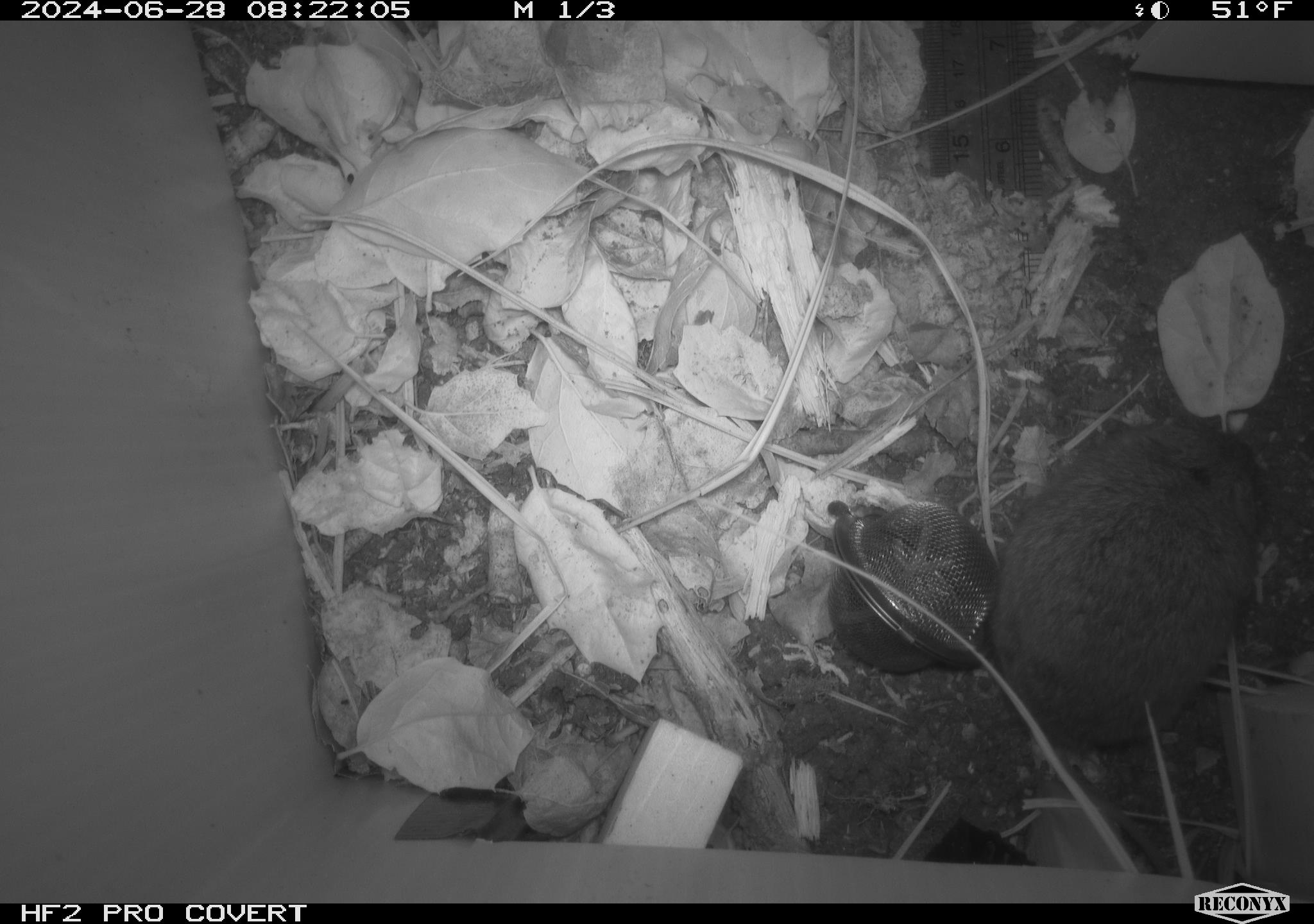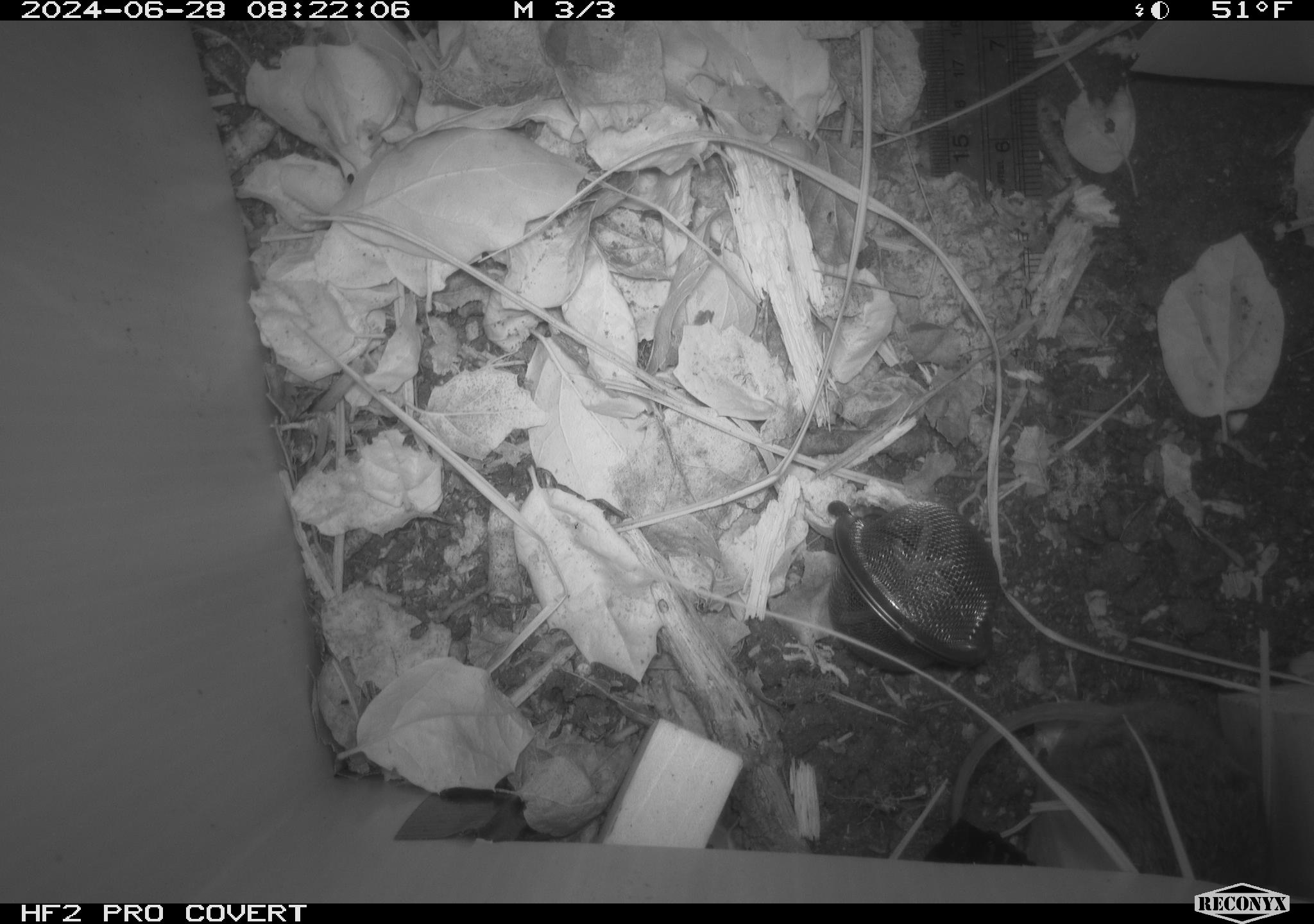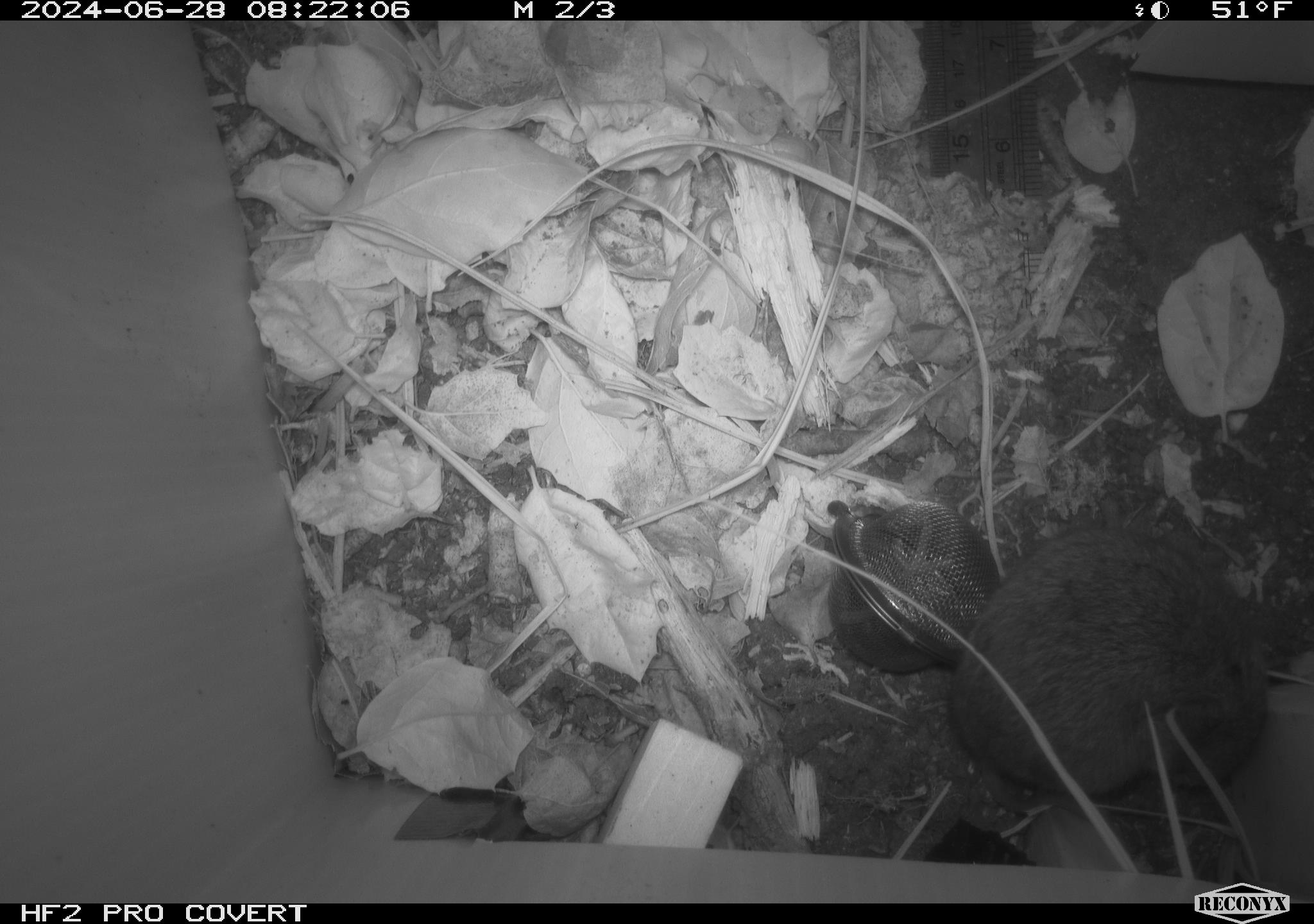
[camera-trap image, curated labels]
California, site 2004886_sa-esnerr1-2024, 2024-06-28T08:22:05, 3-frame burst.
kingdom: Animalia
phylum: Chordata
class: Mammalia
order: Rodentia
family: Cricetidae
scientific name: Cricetidae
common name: hamsters, voles, lemmings, and allies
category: cricetidae family